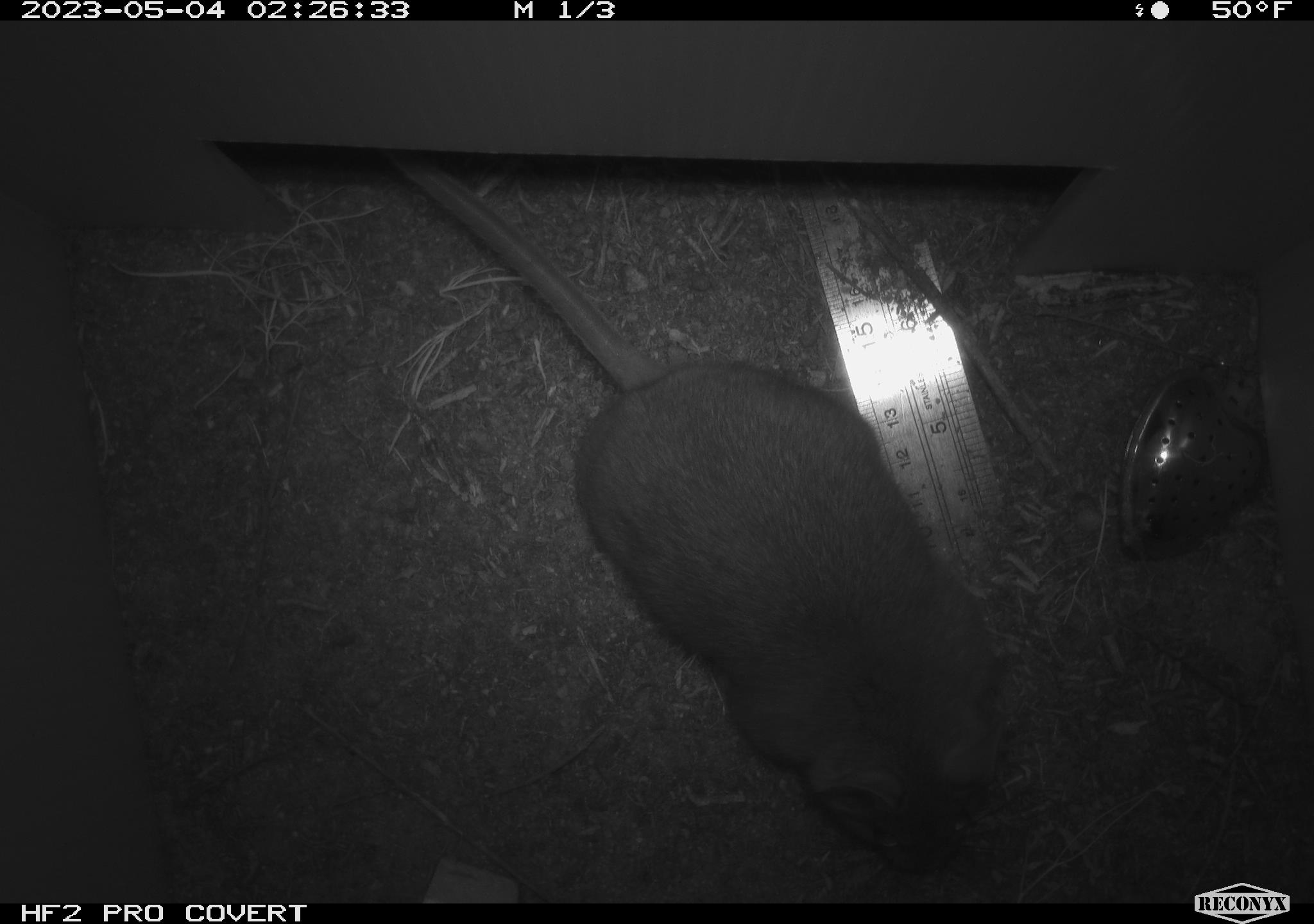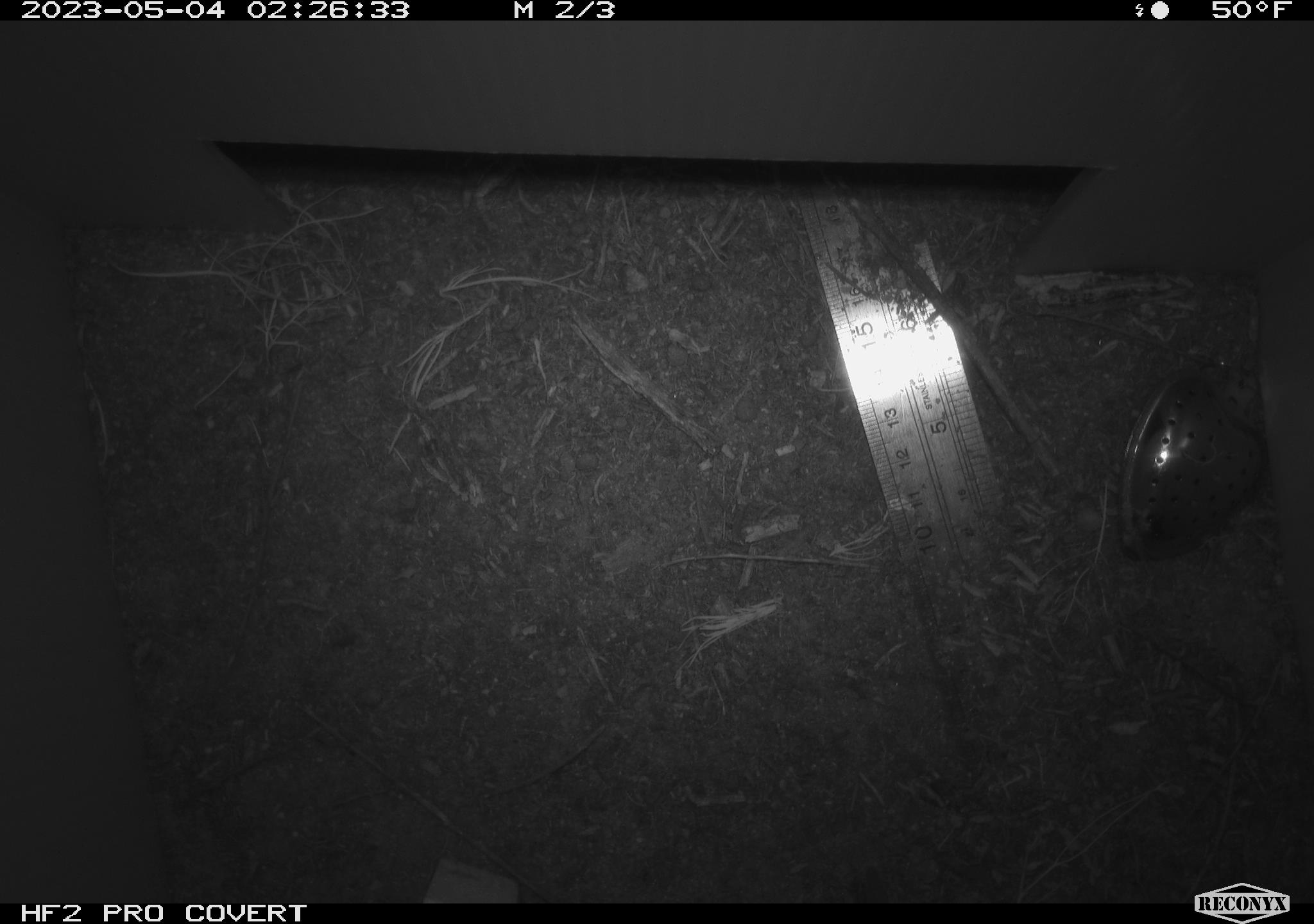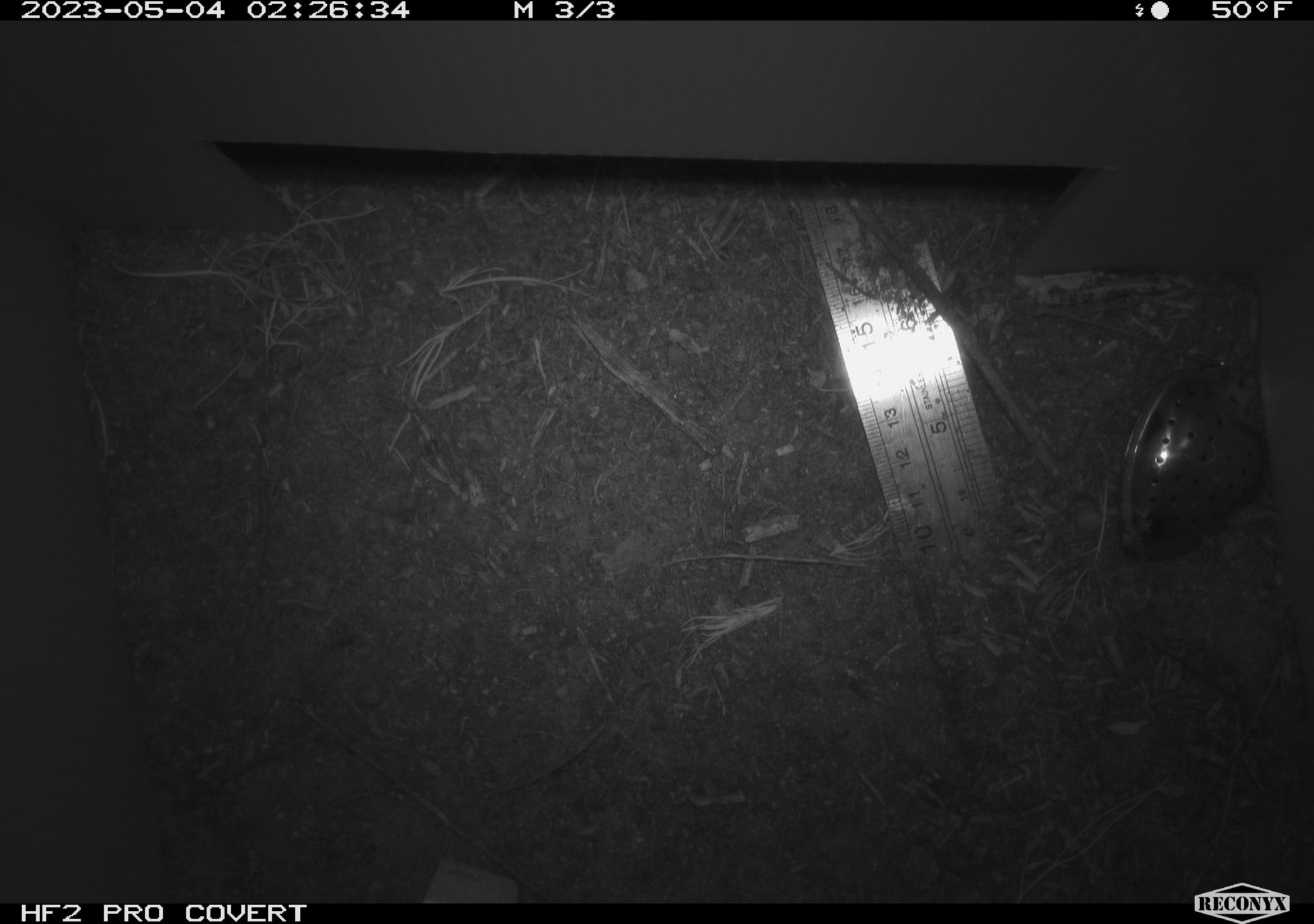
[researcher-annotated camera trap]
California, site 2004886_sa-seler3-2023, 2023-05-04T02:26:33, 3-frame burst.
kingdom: Animalia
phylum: Chordata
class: Mammalia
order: Rodentia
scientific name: Rodentia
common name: woodrat or rat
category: woodrat or rat species